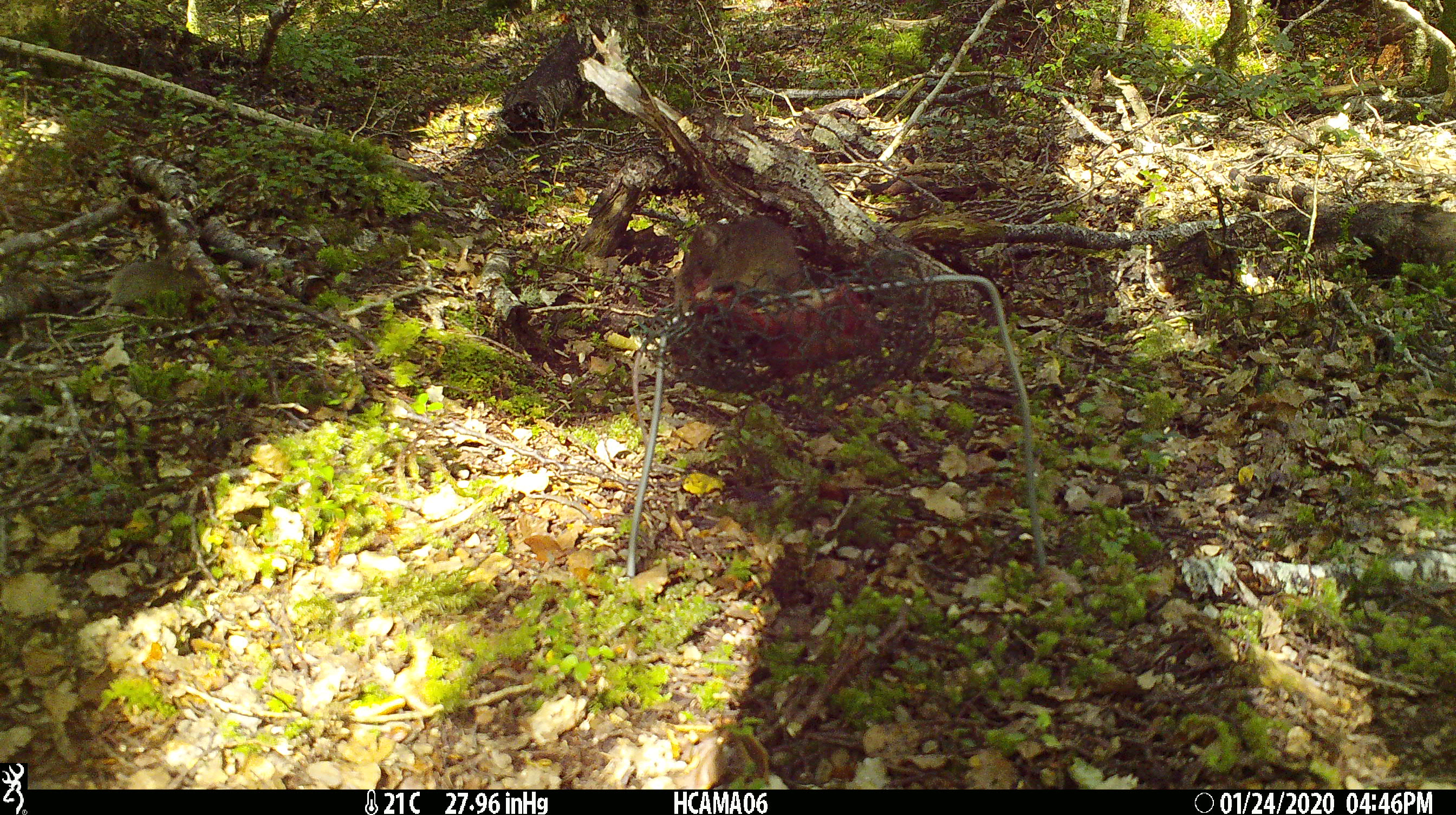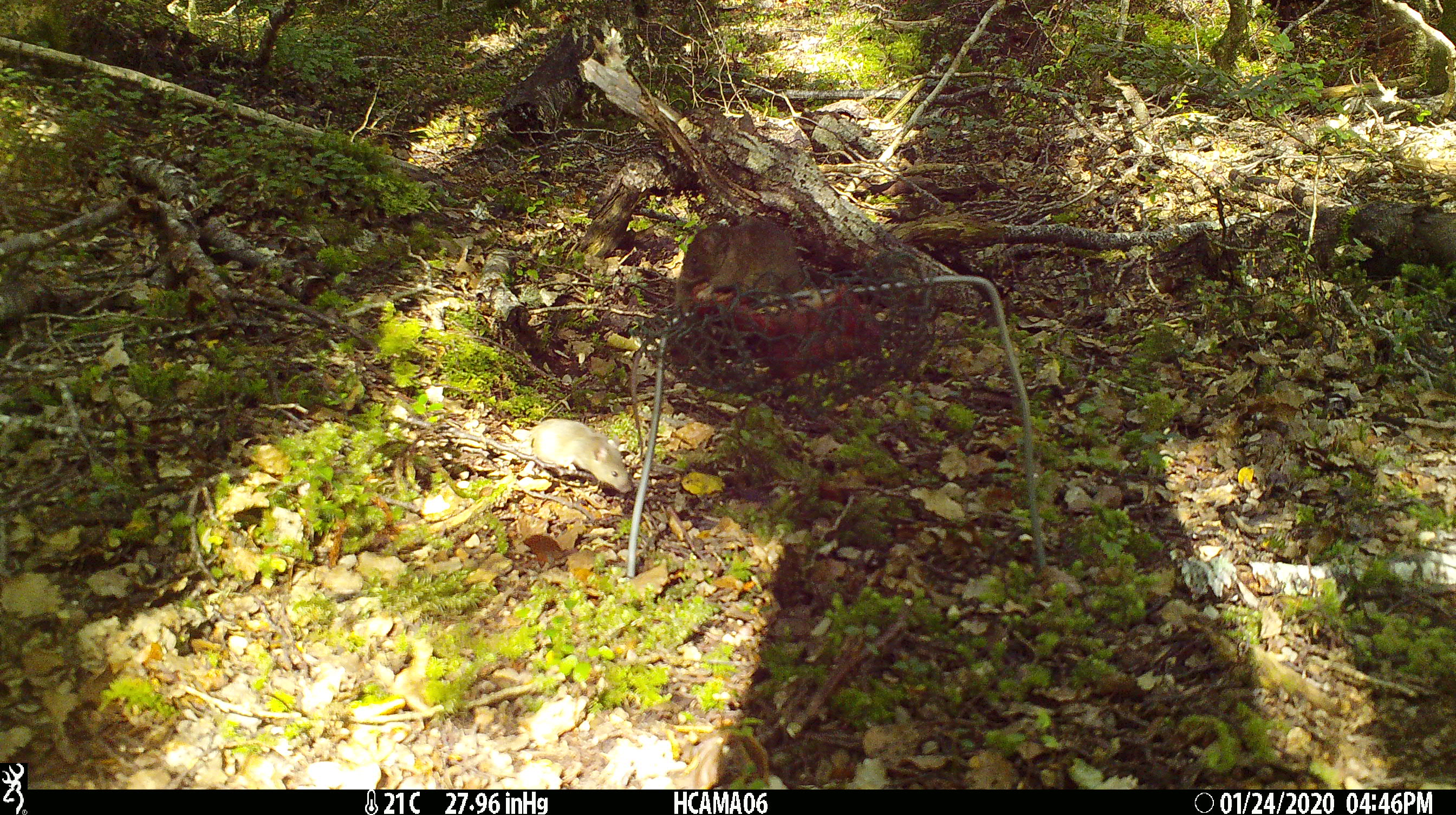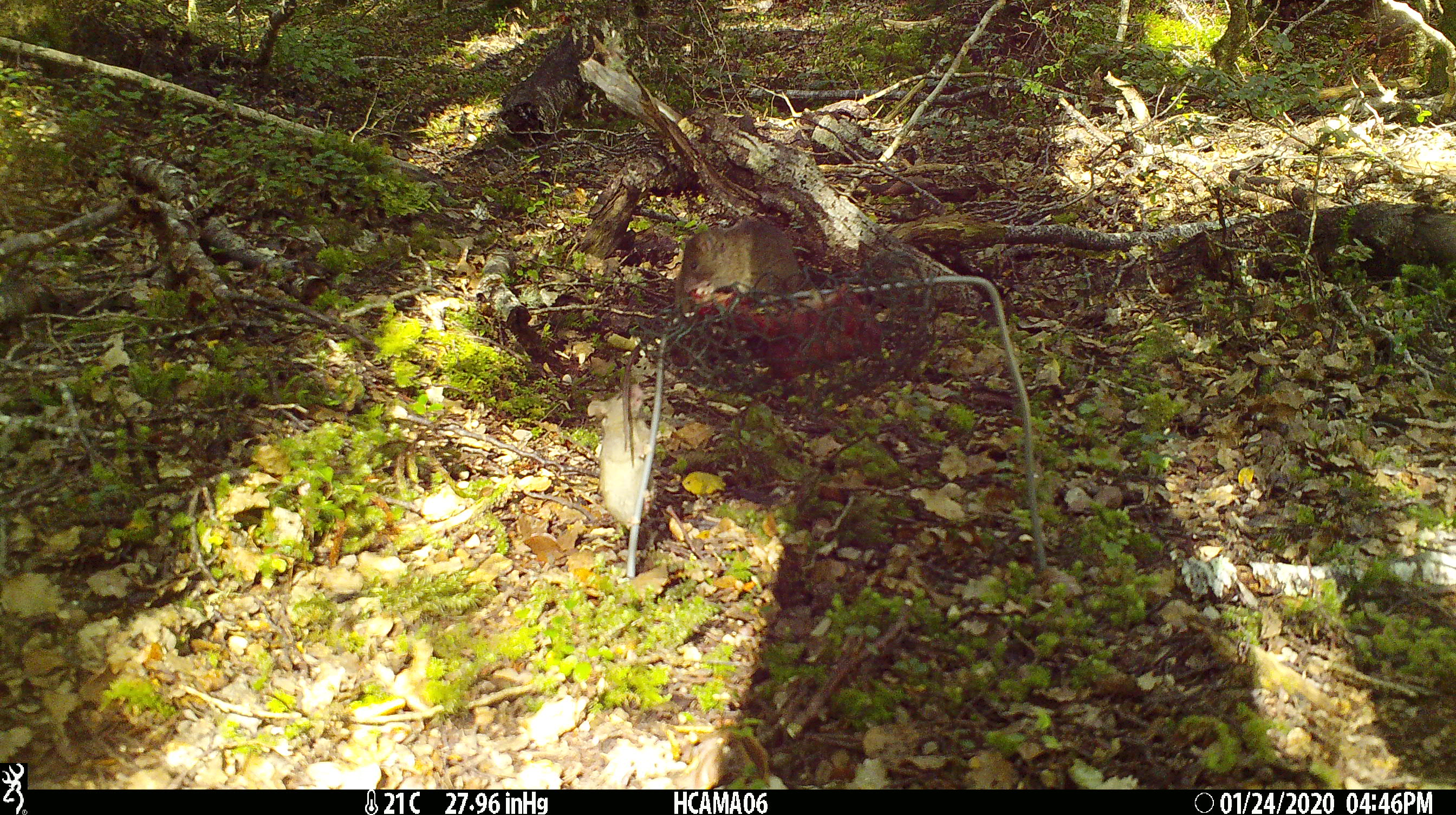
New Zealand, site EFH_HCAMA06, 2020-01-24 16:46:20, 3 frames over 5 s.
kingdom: Animalia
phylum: Chordata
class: Mammalia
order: Rodentia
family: Muridae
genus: Mus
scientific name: Mus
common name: mouse